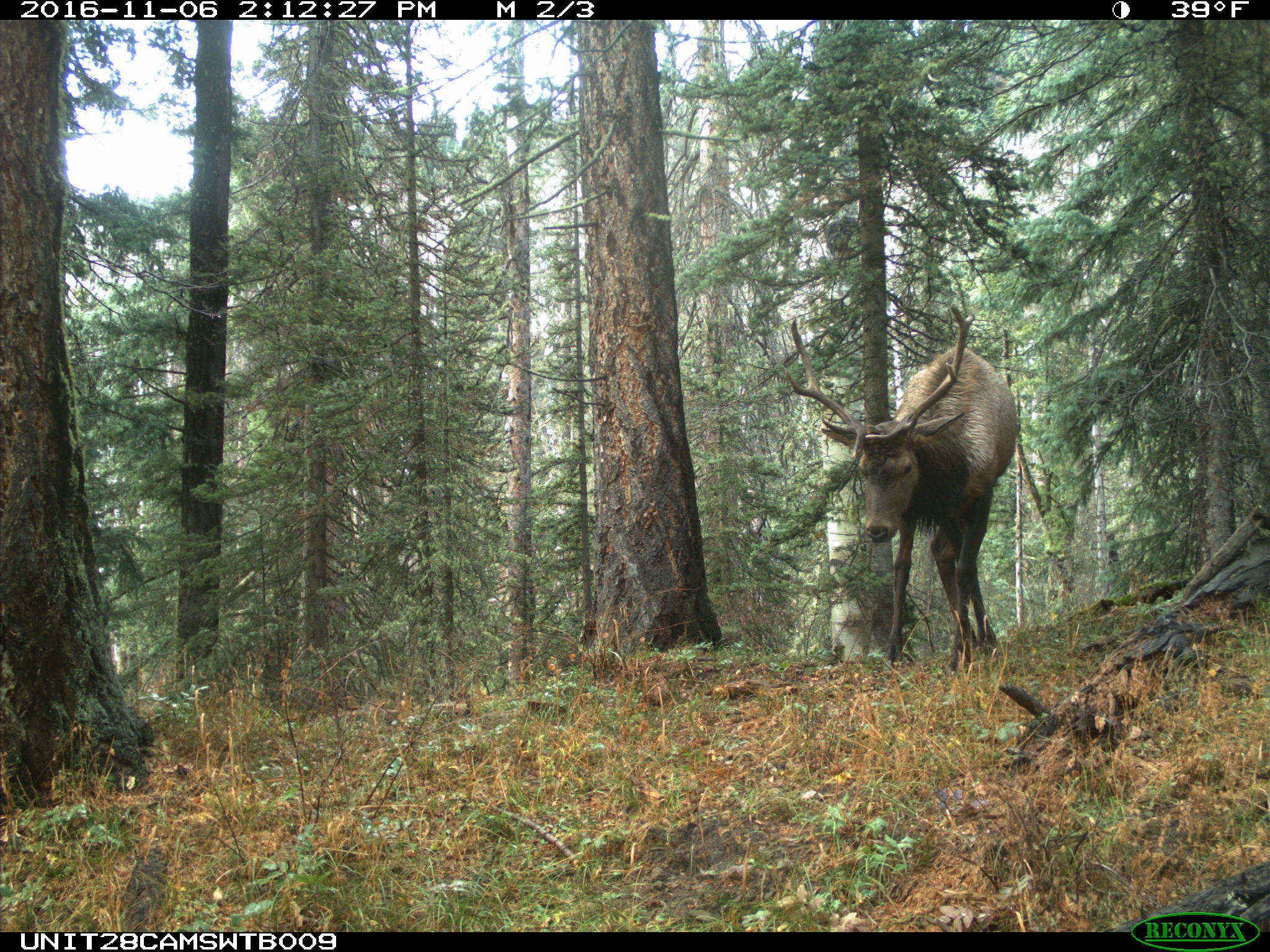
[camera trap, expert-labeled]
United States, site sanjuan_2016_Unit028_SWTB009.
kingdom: Animalia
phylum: Chordata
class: Mammalia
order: Artiodactyla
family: Cervidae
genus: Cervus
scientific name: Cervus elaphus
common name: red deer